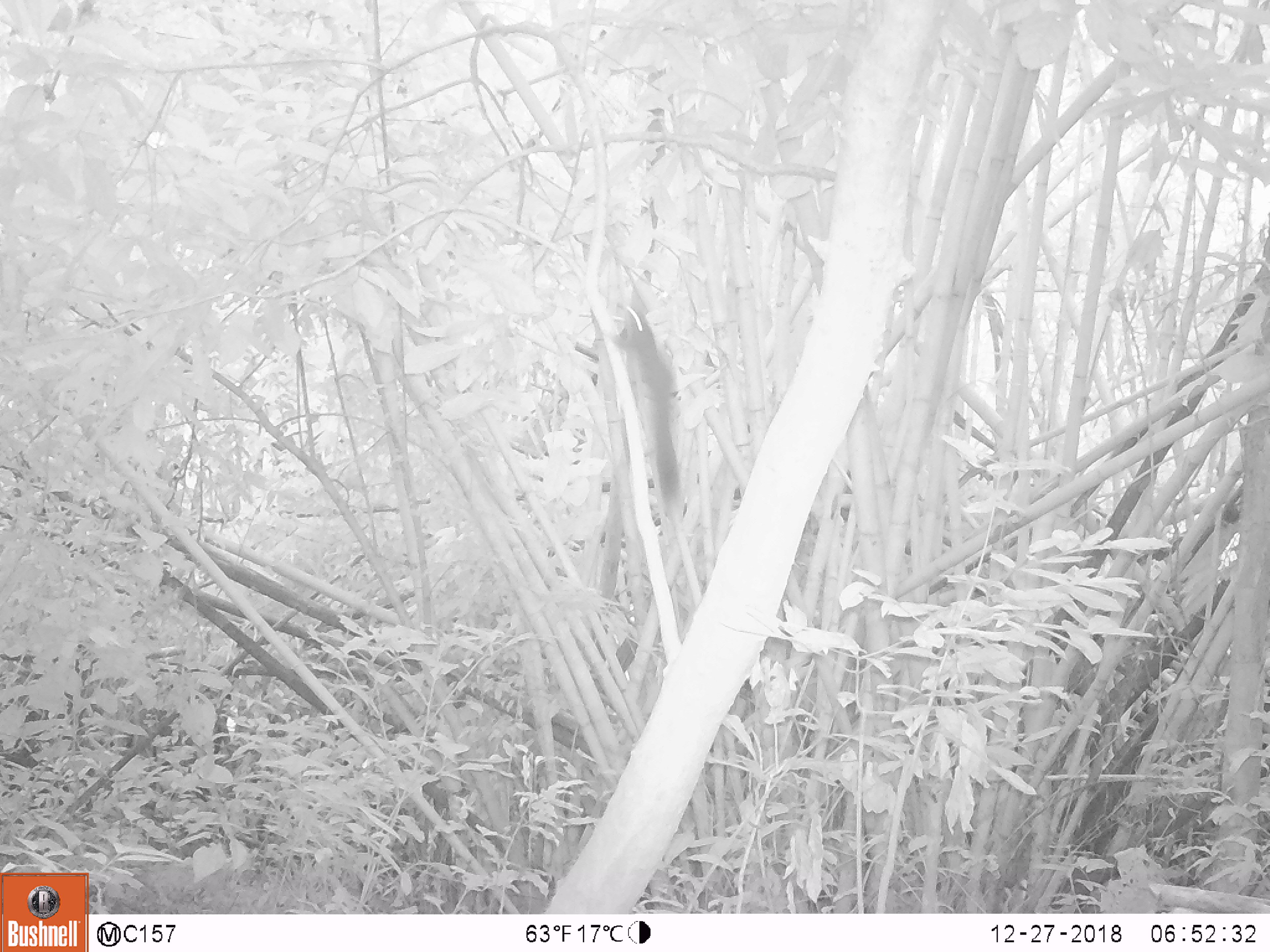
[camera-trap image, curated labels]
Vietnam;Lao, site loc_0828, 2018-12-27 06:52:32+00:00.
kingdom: Animalia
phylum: Chordata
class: Mammalia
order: Rodentia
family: Sciuridae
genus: Sciurus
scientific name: Sciurus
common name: squirrel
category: unidentified squirrel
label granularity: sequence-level